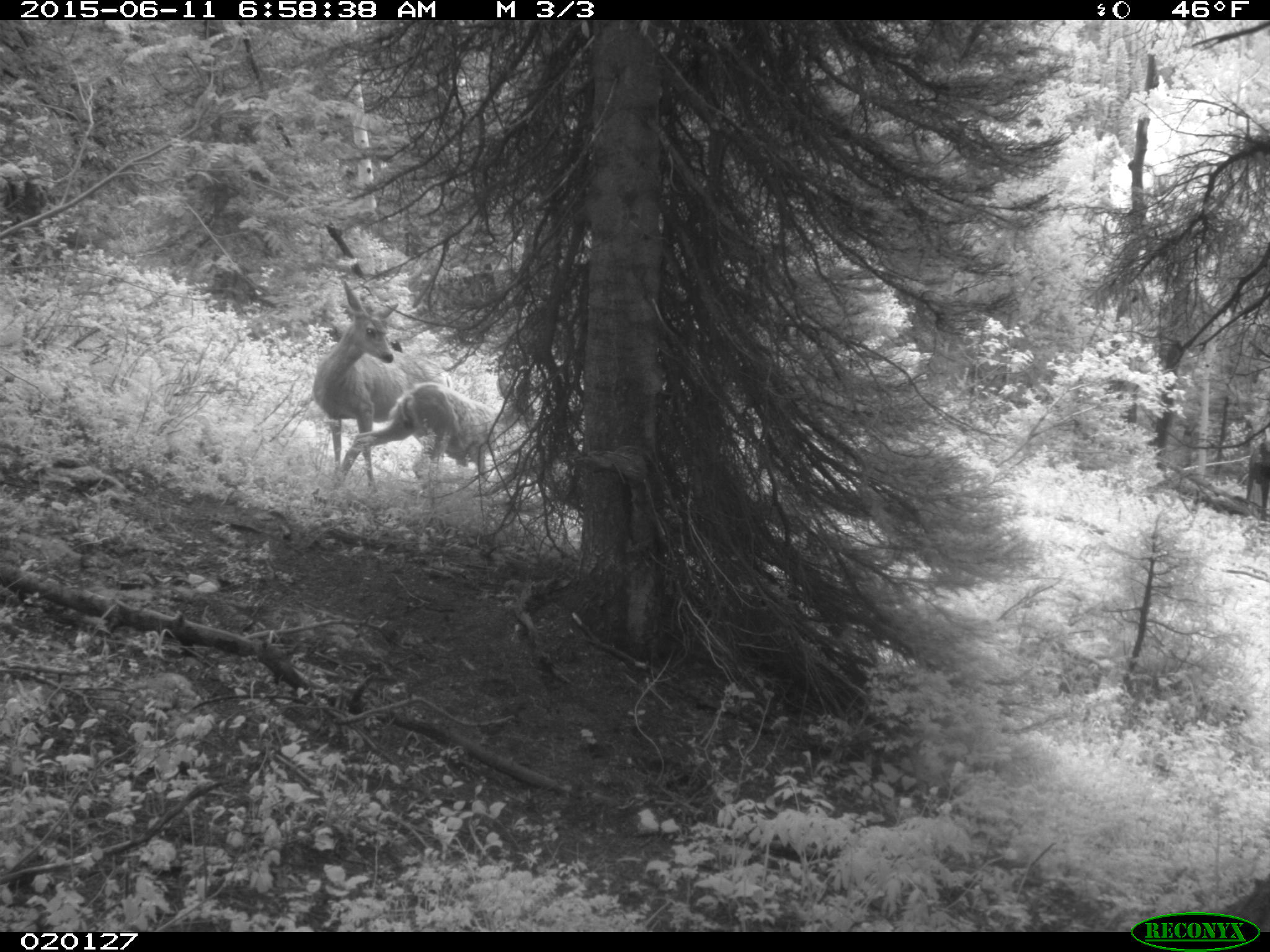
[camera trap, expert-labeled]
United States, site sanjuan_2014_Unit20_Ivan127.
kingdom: Animalia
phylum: Chordata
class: Mammalia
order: Artiodactyla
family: Cervidae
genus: Odocoileus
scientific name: Odocoileus hemionus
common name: mule deer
Odocoileus hemionus (mule deer).